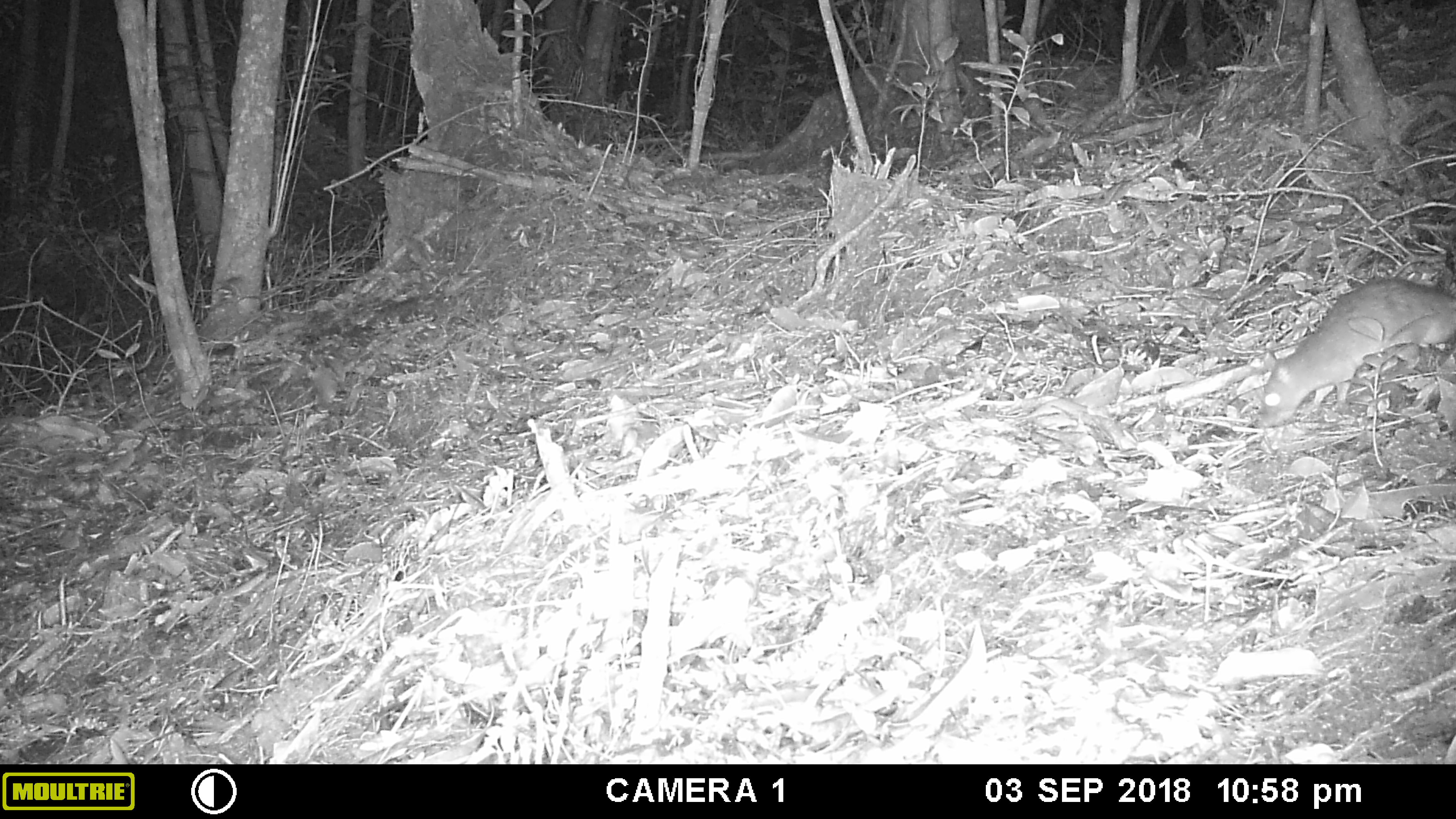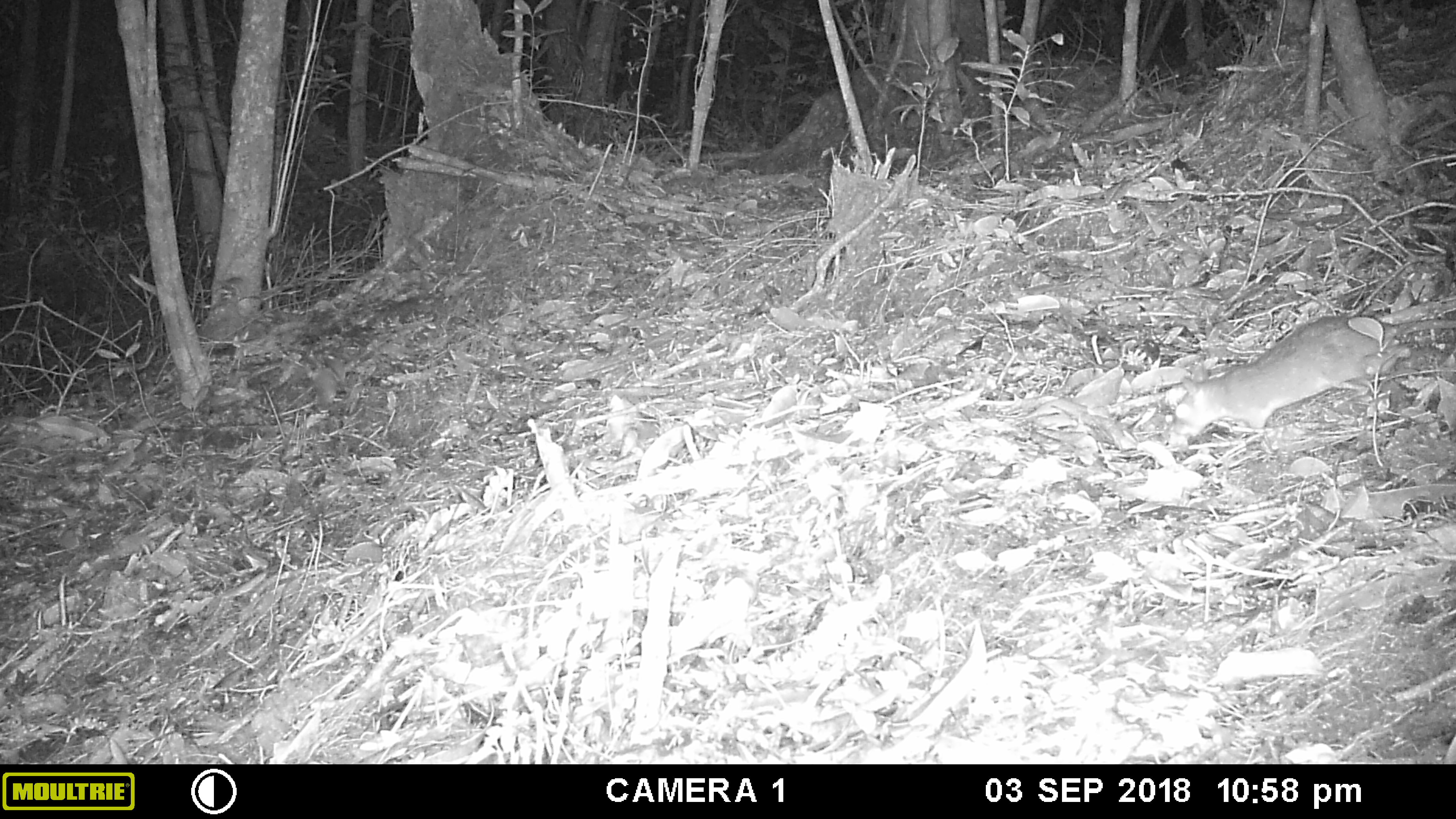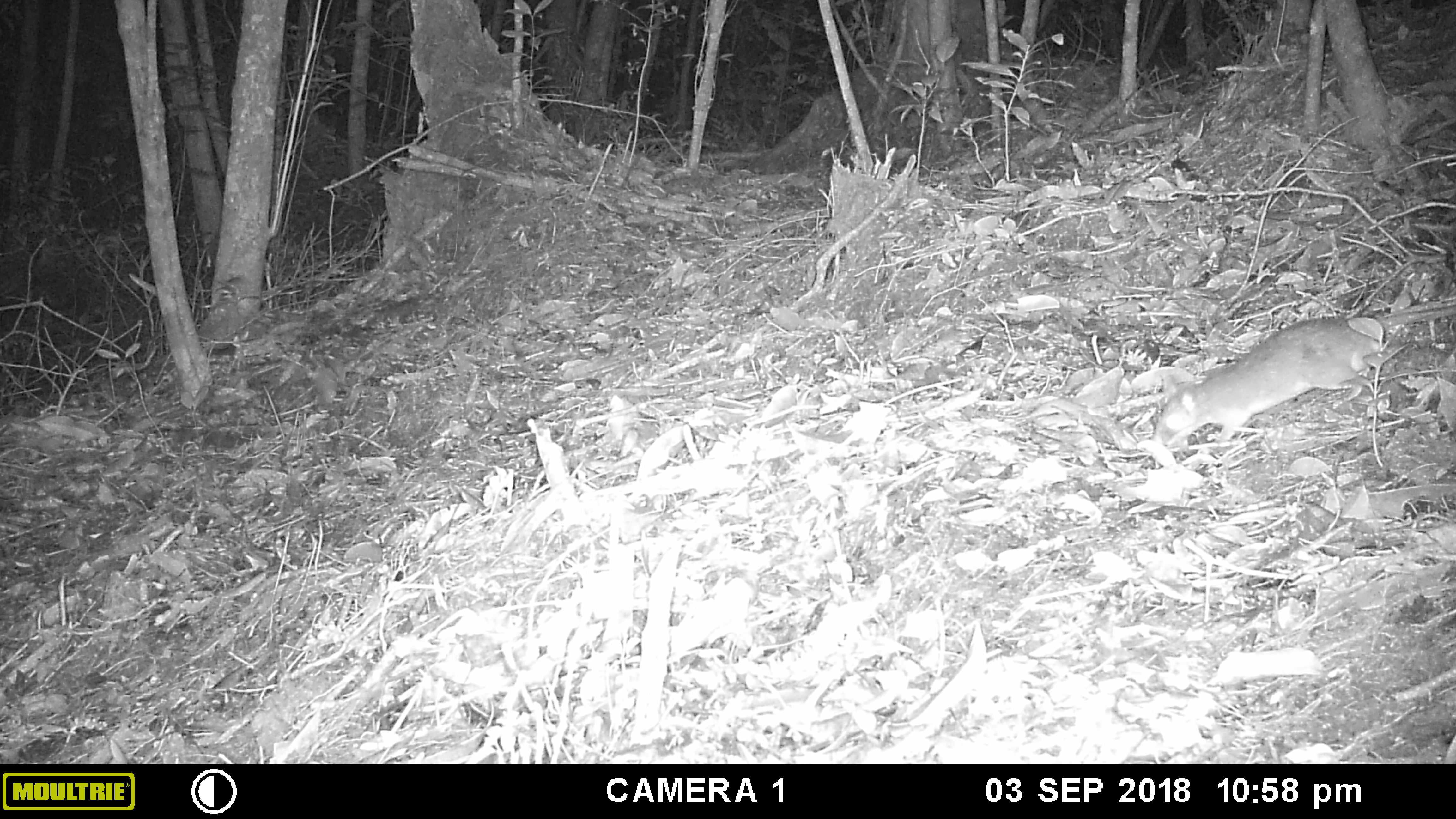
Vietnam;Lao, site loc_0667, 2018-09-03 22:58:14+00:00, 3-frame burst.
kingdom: Animalia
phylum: Chordata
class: Mammalia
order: Rodentia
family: Muridae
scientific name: Muridae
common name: old-world mice and rats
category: unidentified murid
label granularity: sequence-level